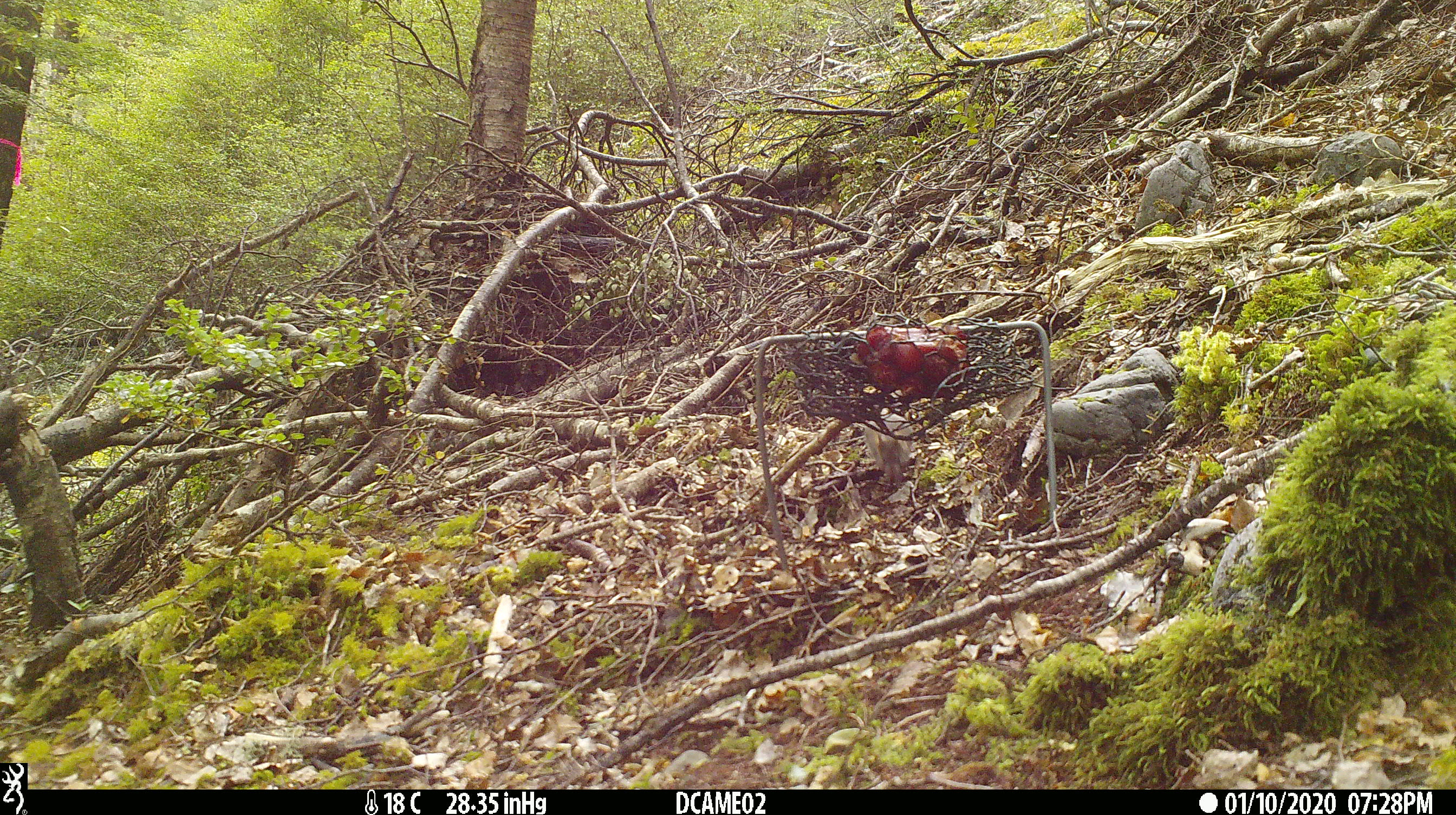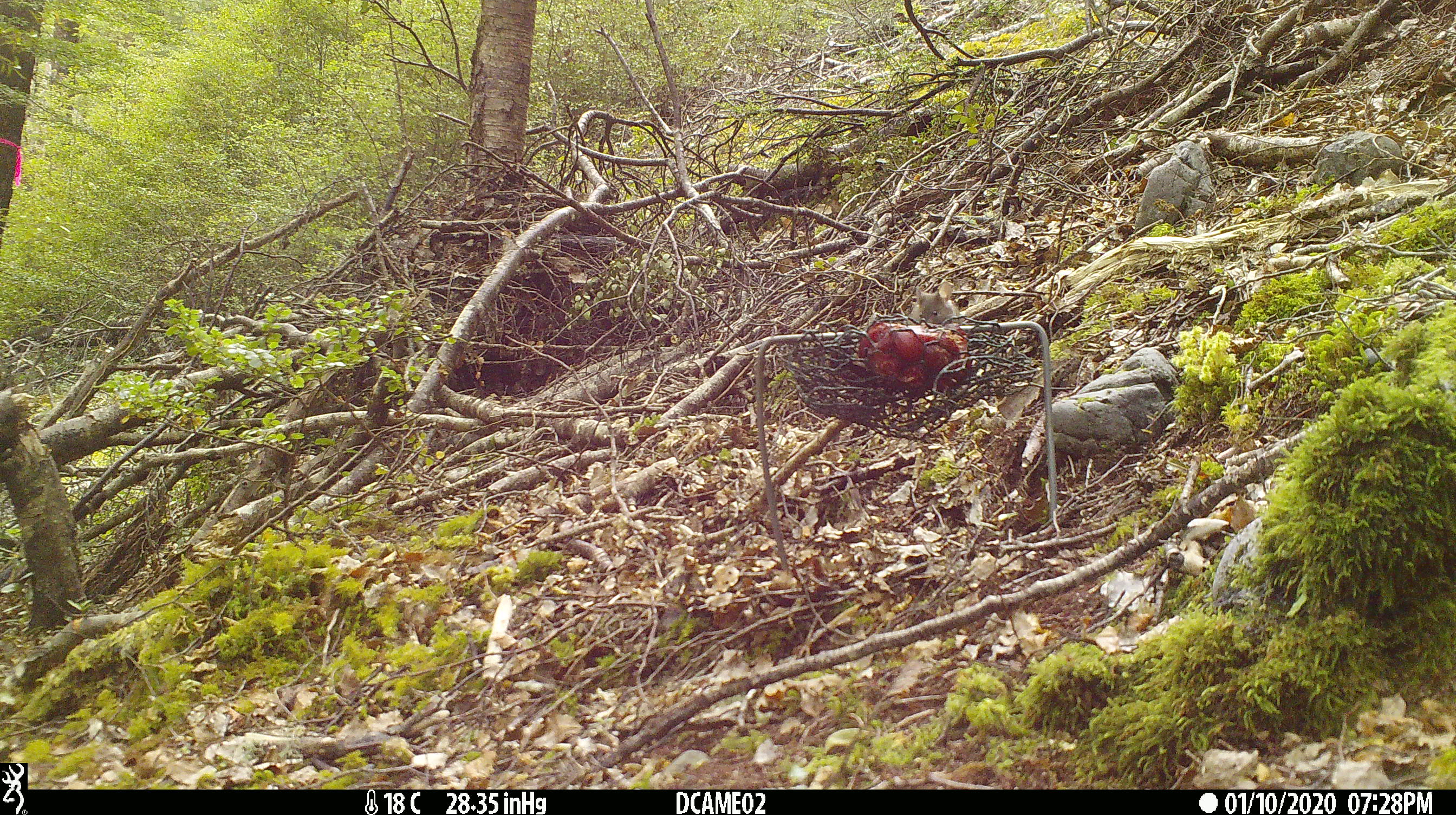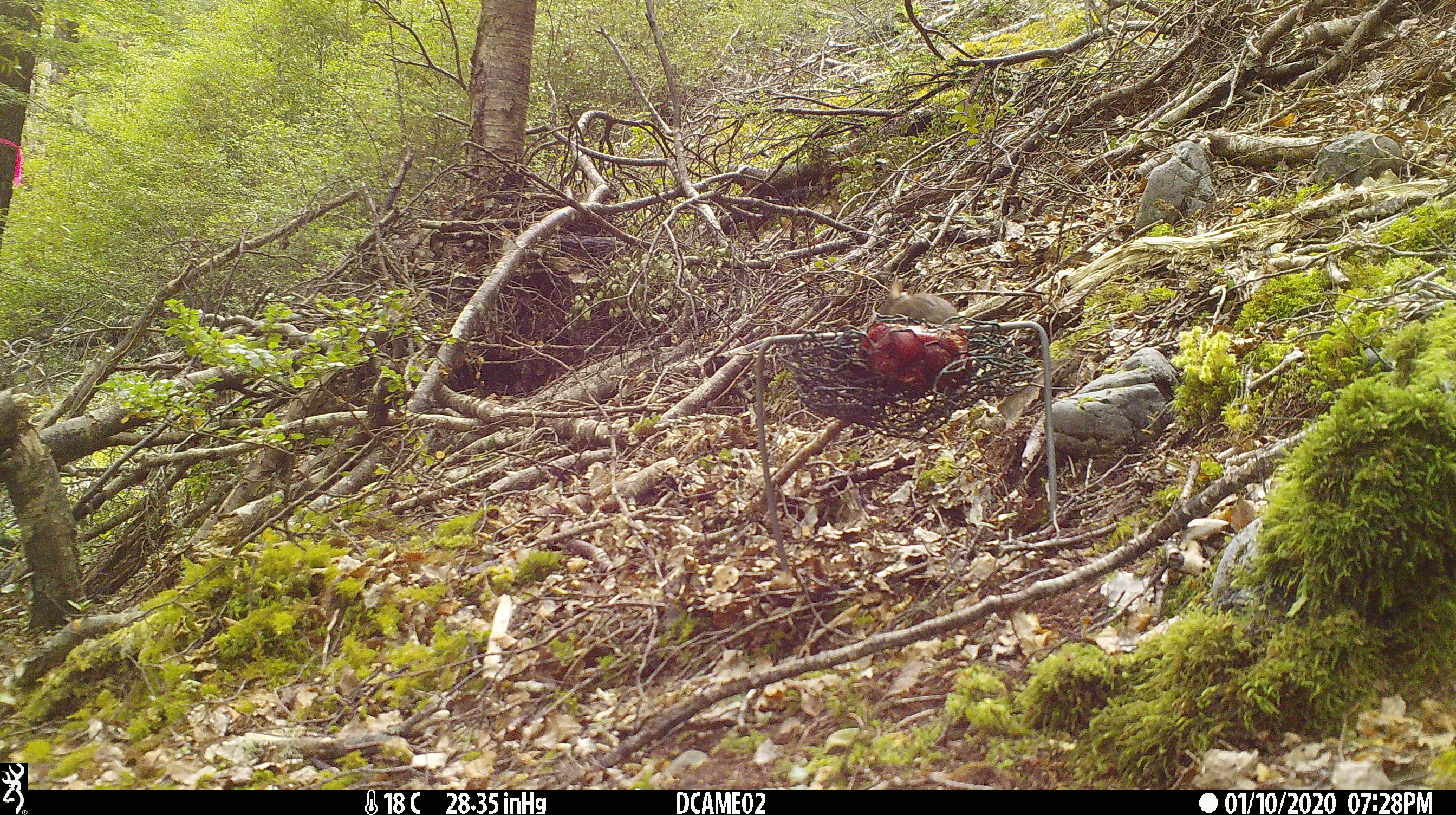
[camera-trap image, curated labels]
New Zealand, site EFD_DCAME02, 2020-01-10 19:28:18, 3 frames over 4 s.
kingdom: Animalia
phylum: Chordata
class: Mammalia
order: Rodentia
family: Muridae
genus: Mus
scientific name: Mus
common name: mouse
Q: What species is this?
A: Mouse (Mus).